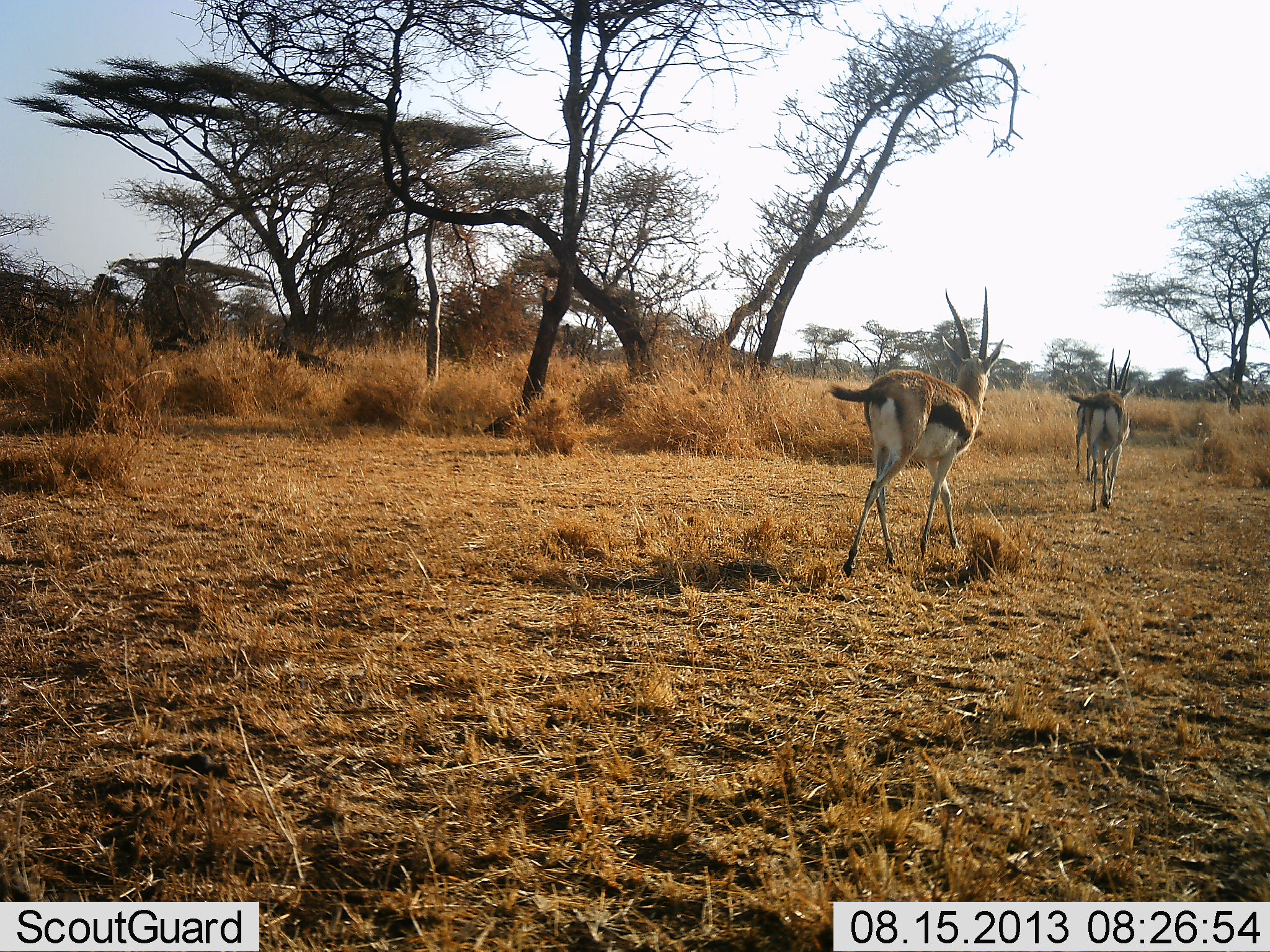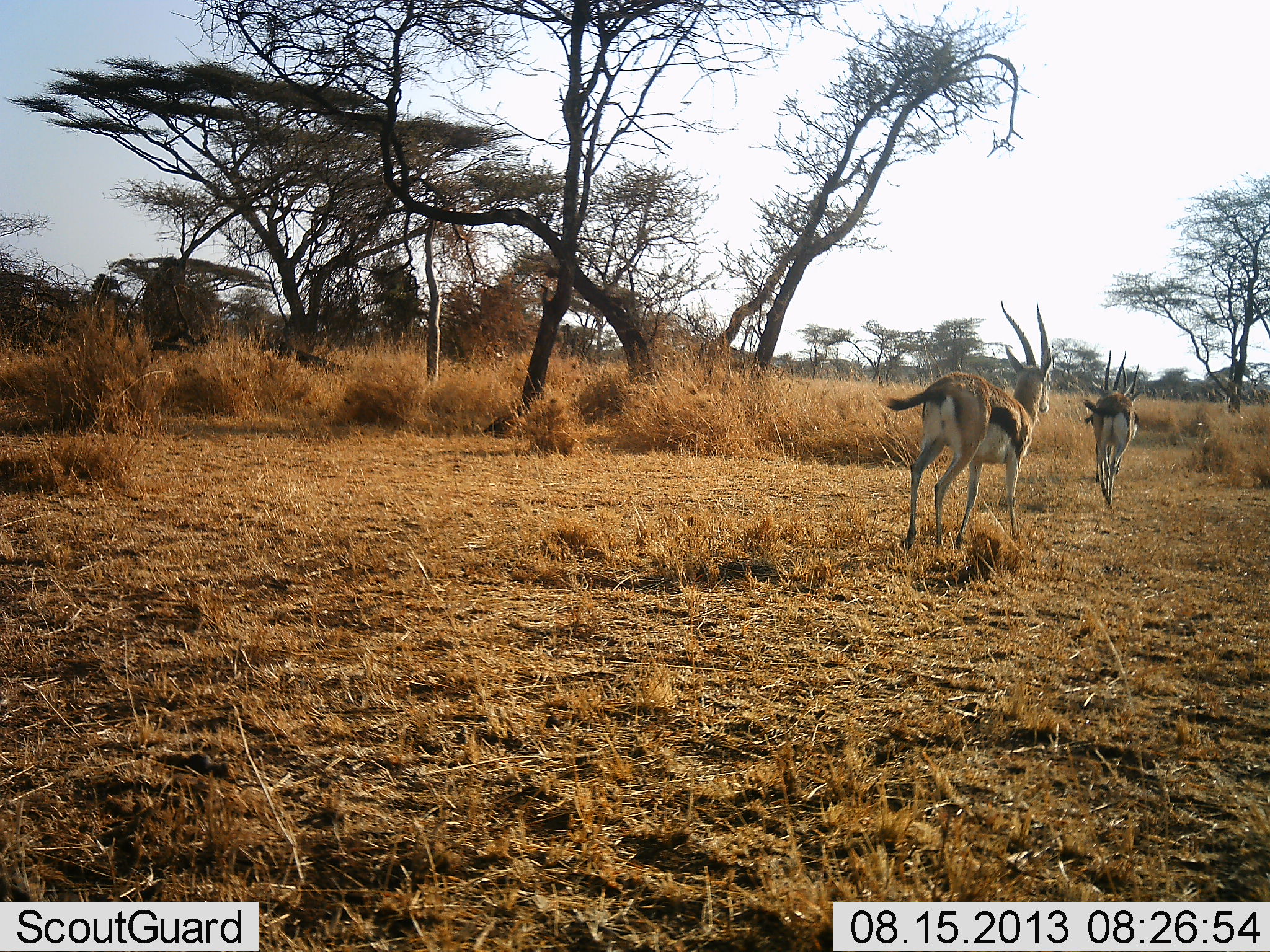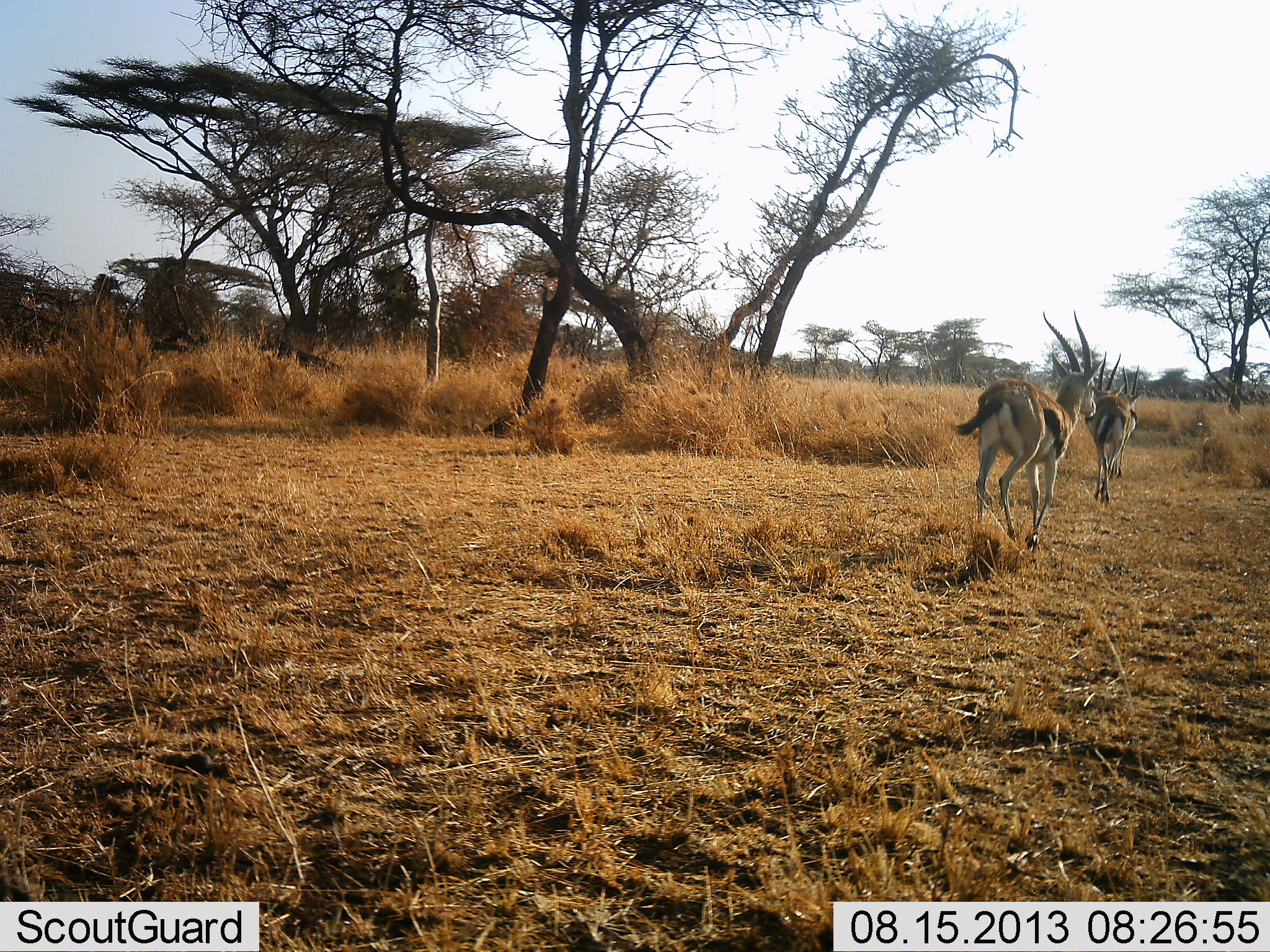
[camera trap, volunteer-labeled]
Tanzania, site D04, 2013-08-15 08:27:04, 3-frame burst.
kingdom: Animalia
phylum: Chordata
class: Mammalia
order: Artiodactyla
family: Bovidae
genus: Eudorcas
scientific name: Eudorcas thomsonii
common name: thomson's gazelle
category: gazellethomsons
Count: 3.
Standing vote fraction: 0%.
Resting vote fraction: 0%.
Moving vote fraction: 100%.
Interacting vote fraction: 0%.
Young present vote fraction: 0%.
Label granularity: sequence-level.